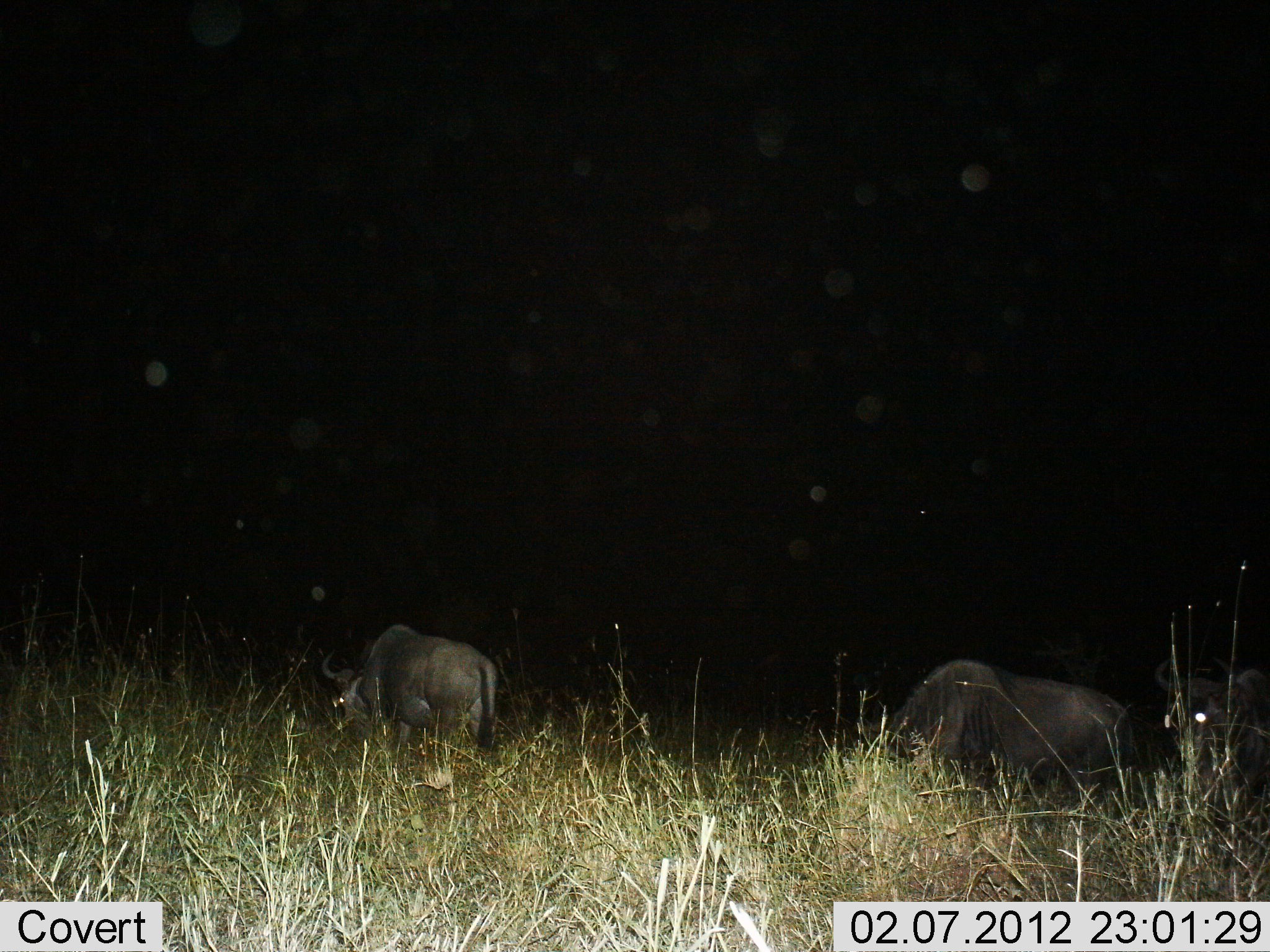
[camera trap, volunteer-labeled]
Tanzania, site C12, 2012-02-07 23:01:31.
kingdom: Animalia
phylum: Chordata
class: Mammalia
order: Artiodactyla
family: Bovidae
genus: Connochaetes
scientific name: Connochaetes taurinus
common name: blue wildebeest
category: wildebeest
Wildebeest (blue wildebeest) (Connochaetes taurinus), count 3. Behavior (volunteer vote fractions): standing 50%, resting 8%, moving 17%, interacting 0%. Young present (vote fraction): 0%. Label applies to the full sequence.